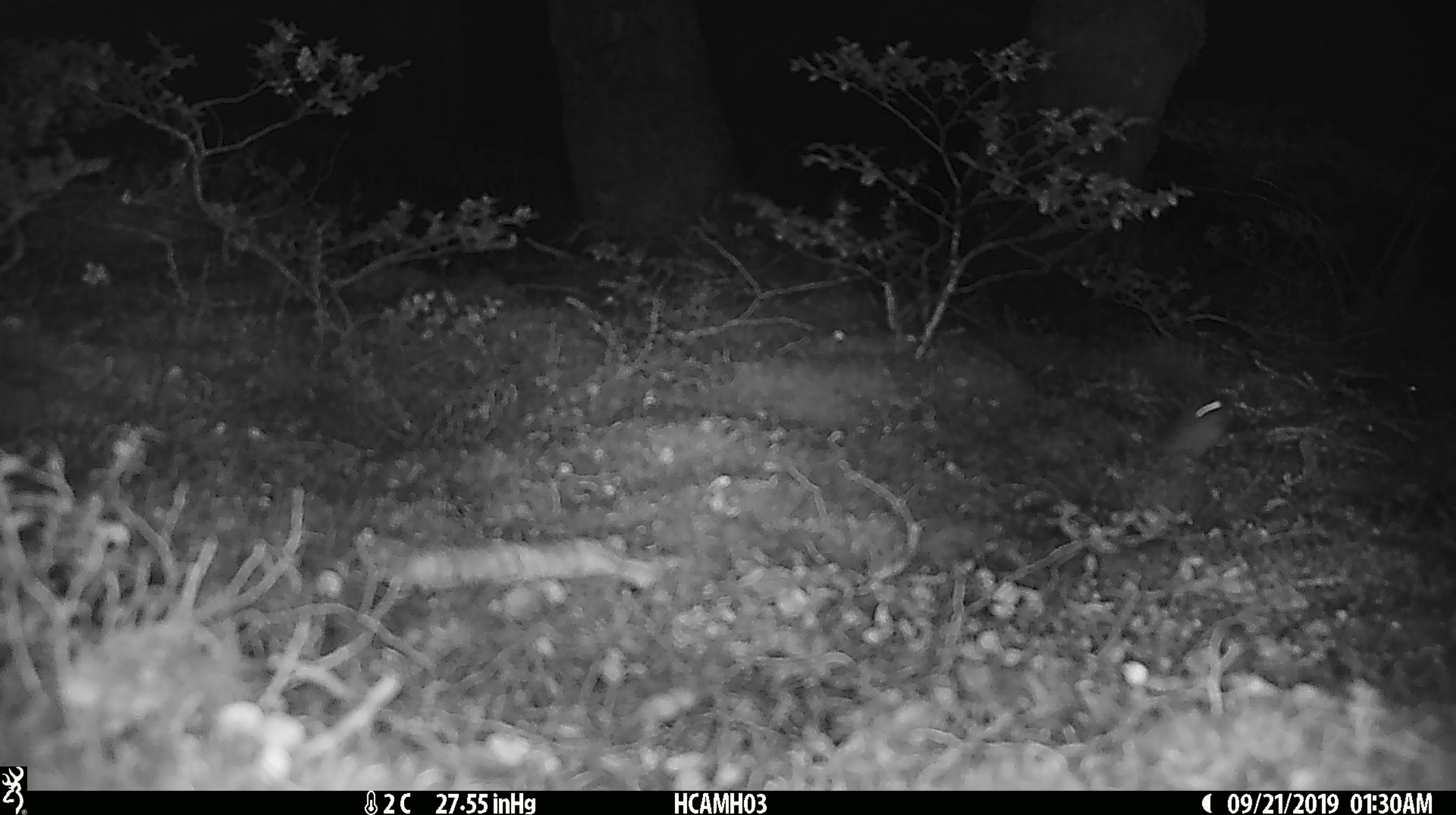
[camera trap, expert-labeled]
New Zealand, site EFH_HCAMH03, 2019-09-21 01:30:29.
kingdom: Animalia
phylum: Chordata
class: Mammalia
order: Rodentia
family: Muridae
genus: Mus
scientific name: Mus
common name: mouse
Mouse (Mus).